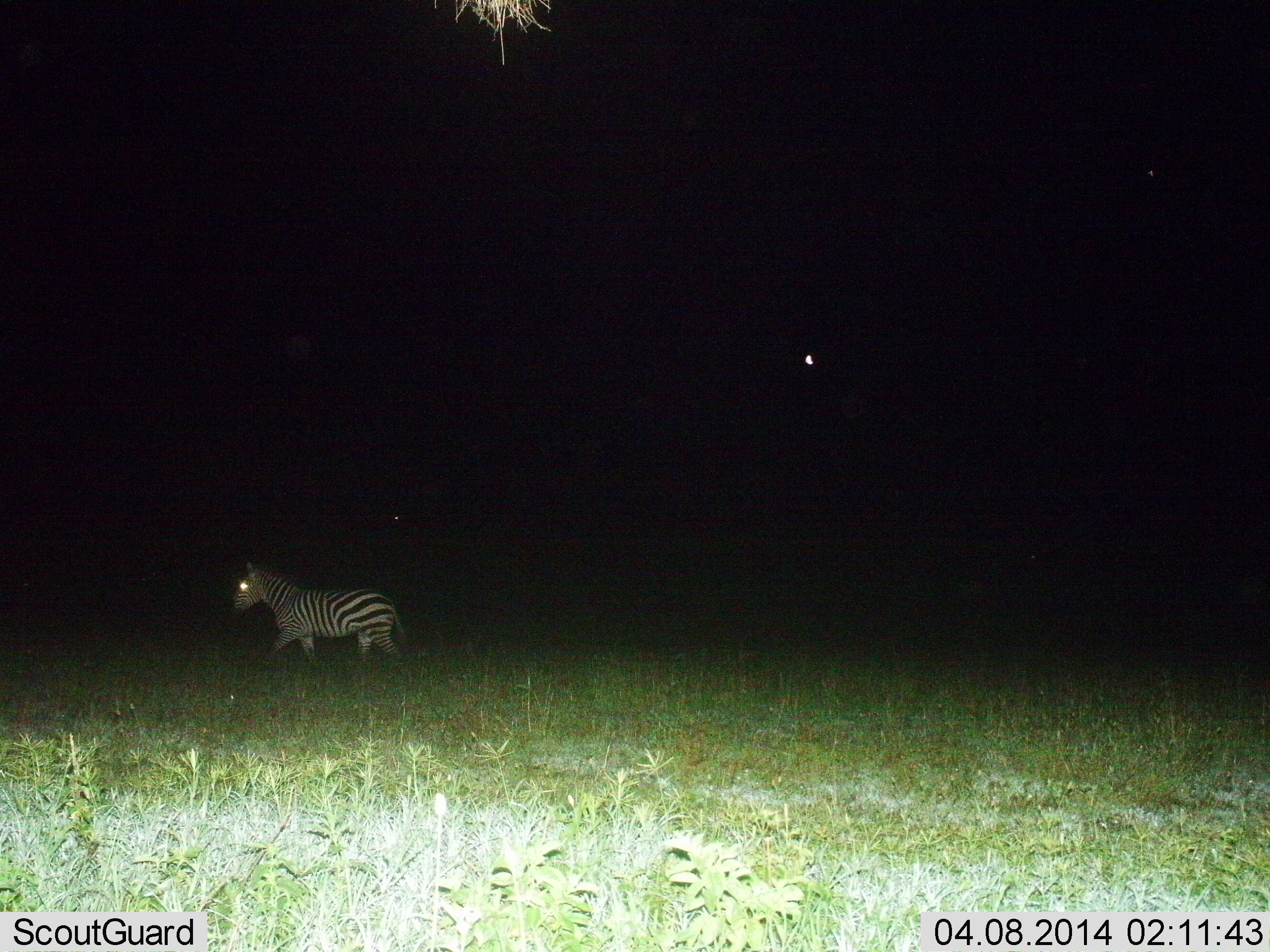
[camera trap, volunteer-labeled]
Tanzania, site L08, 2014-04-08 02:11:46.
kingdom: Animalia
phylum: Chordata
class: Mammalia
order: Perissodactyla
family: Equidae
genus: Equus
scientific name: Equus quagga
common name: plains zebra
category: zebra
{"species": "zebra (plains zebra) (Equus quagga)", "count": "1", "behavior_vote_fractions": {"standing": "10%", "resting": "0%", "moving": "90%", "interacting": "0%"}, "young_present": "0%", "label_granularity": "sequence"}